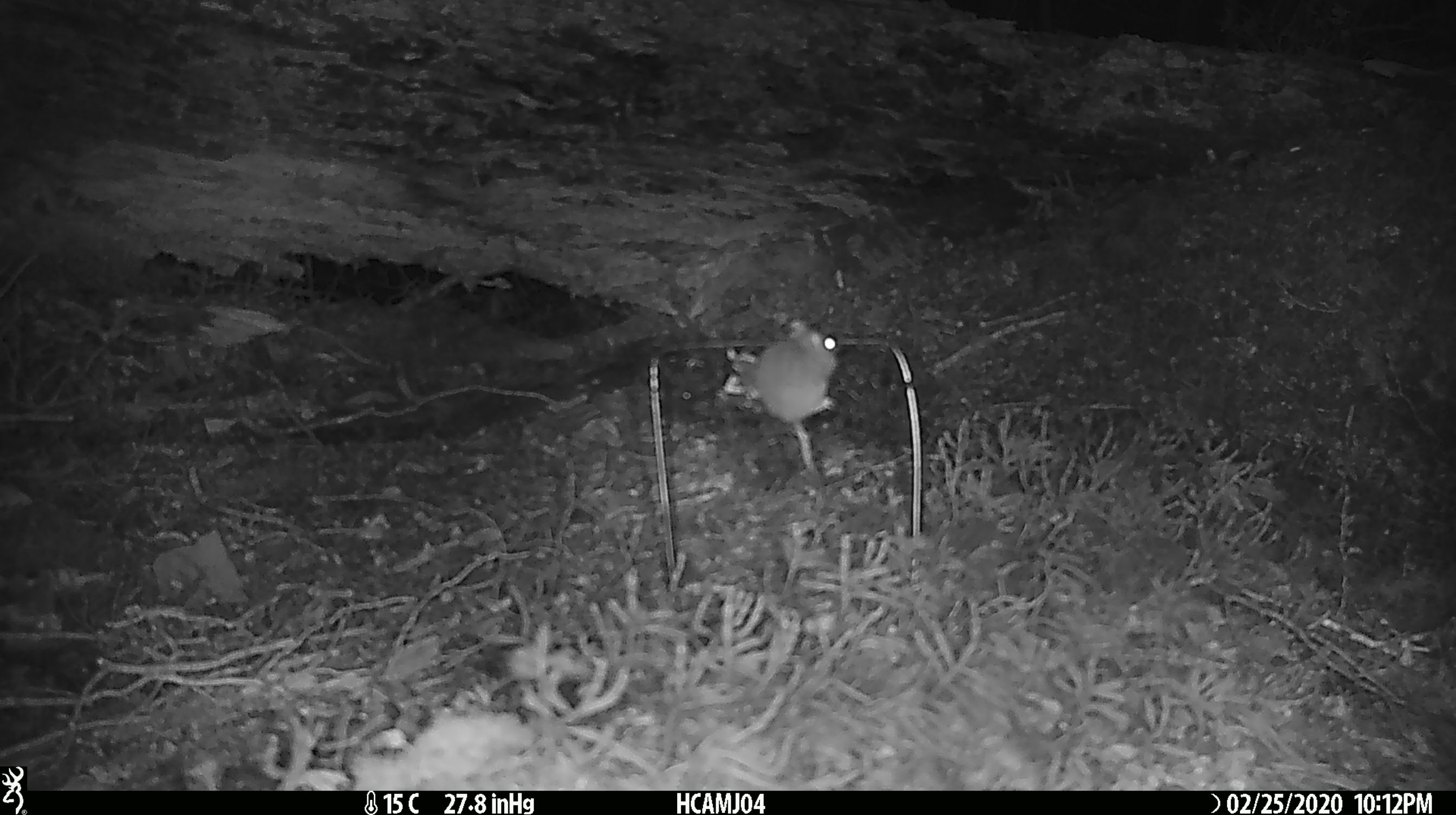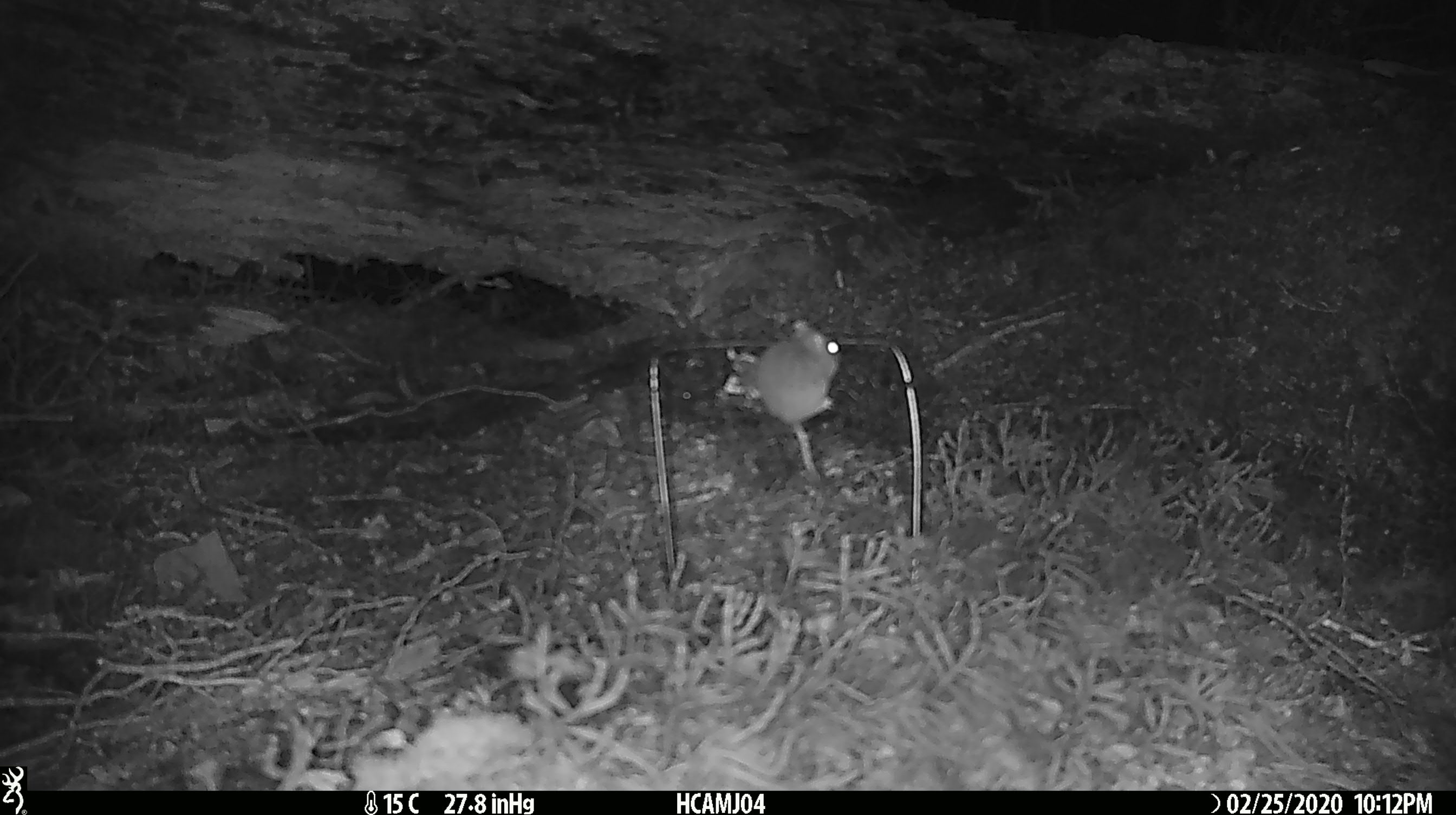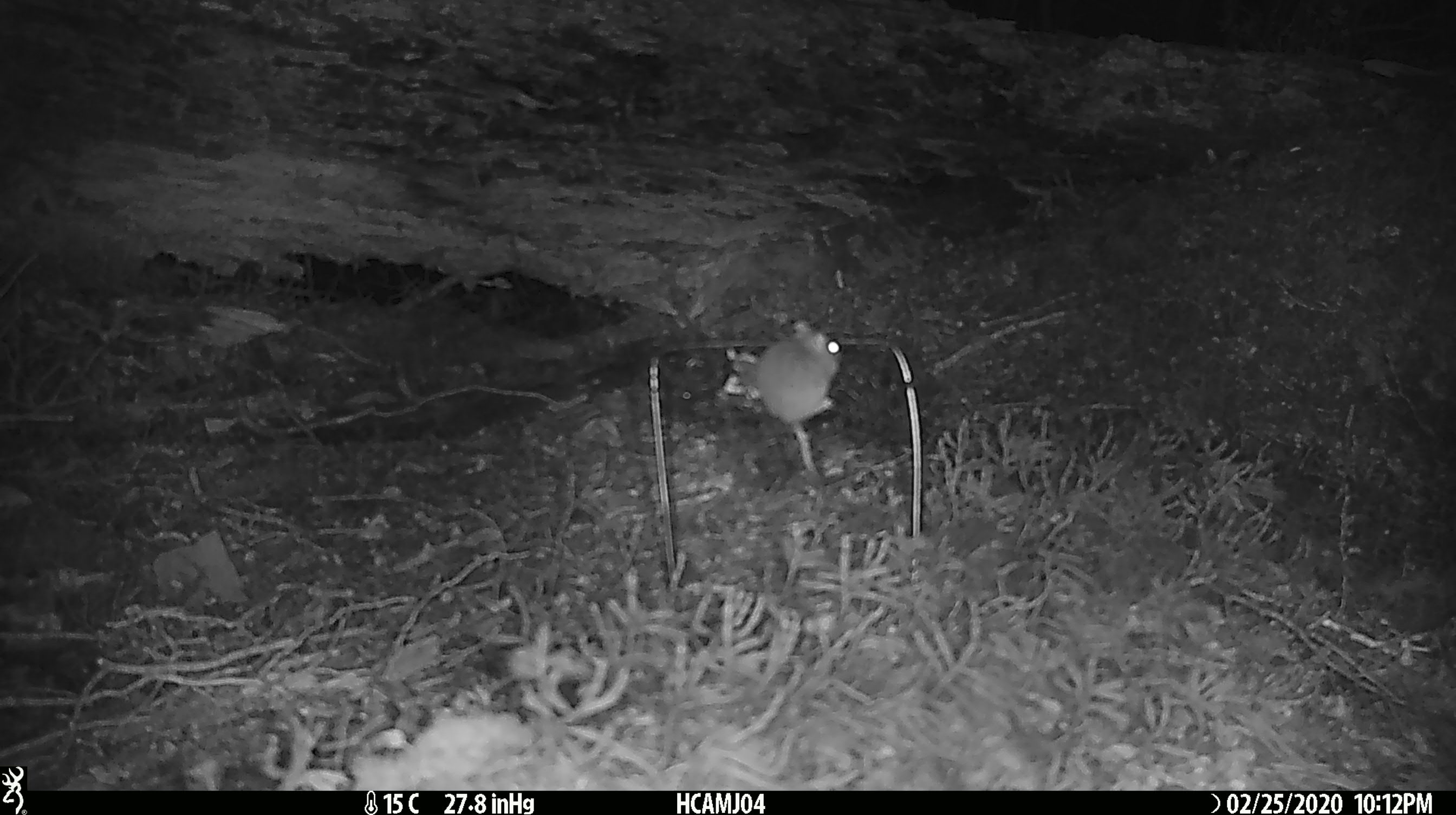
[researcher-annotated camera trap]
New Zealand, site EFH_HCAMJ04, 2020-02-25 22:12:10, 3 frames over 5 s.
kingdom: Animalia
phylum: Chordata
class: Mammalia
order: Rodentia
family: Muridae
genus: Mus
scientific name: Mus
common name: mouse